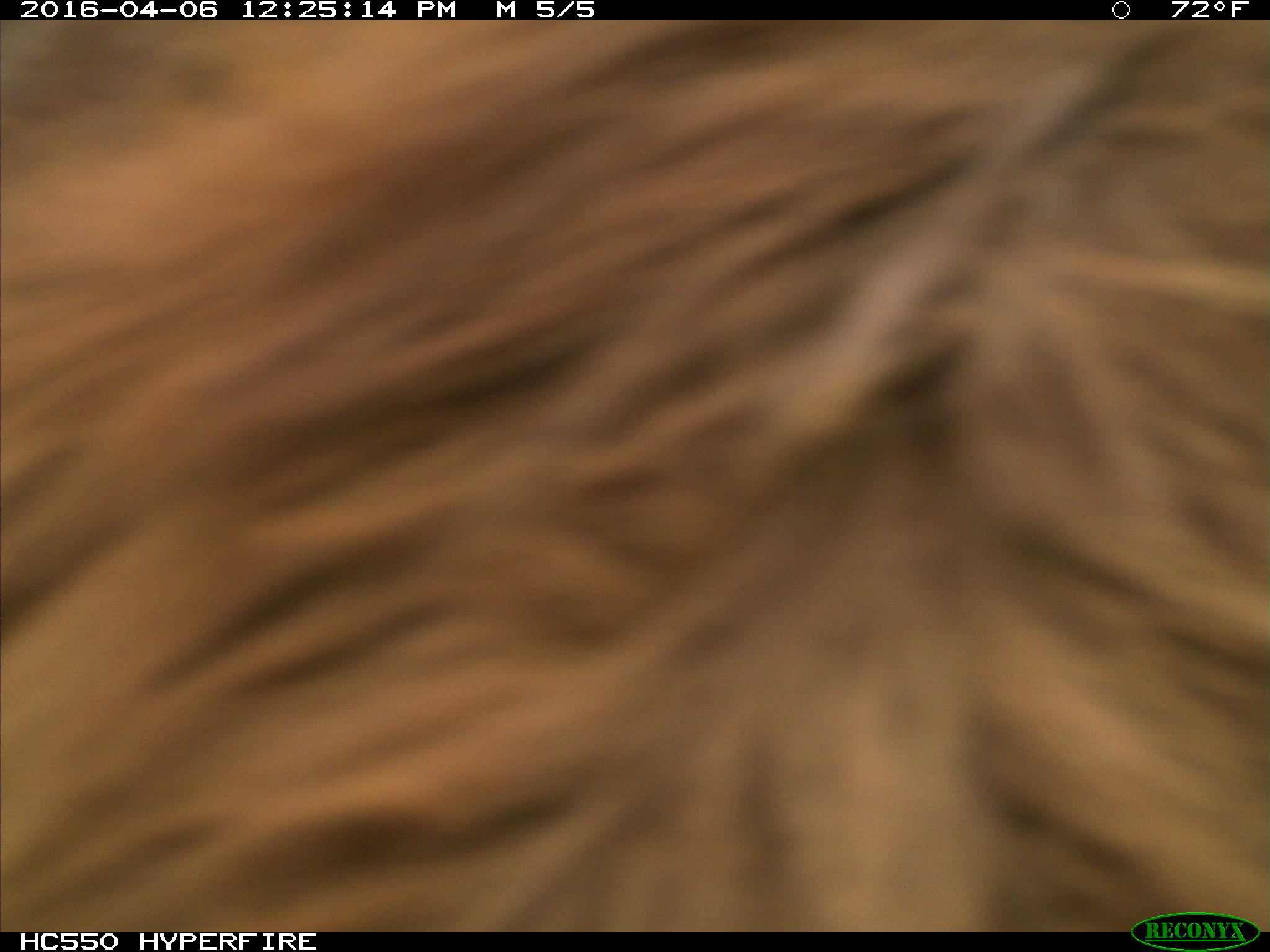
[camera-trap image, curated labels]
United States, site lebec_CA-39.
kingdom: Animalia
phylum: Chordata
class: Mammalia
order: Artiodactyla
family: Bovidae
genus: Bos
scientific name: Bos taurus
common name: domestic cow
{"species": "Bos taurus (domestic cow)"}